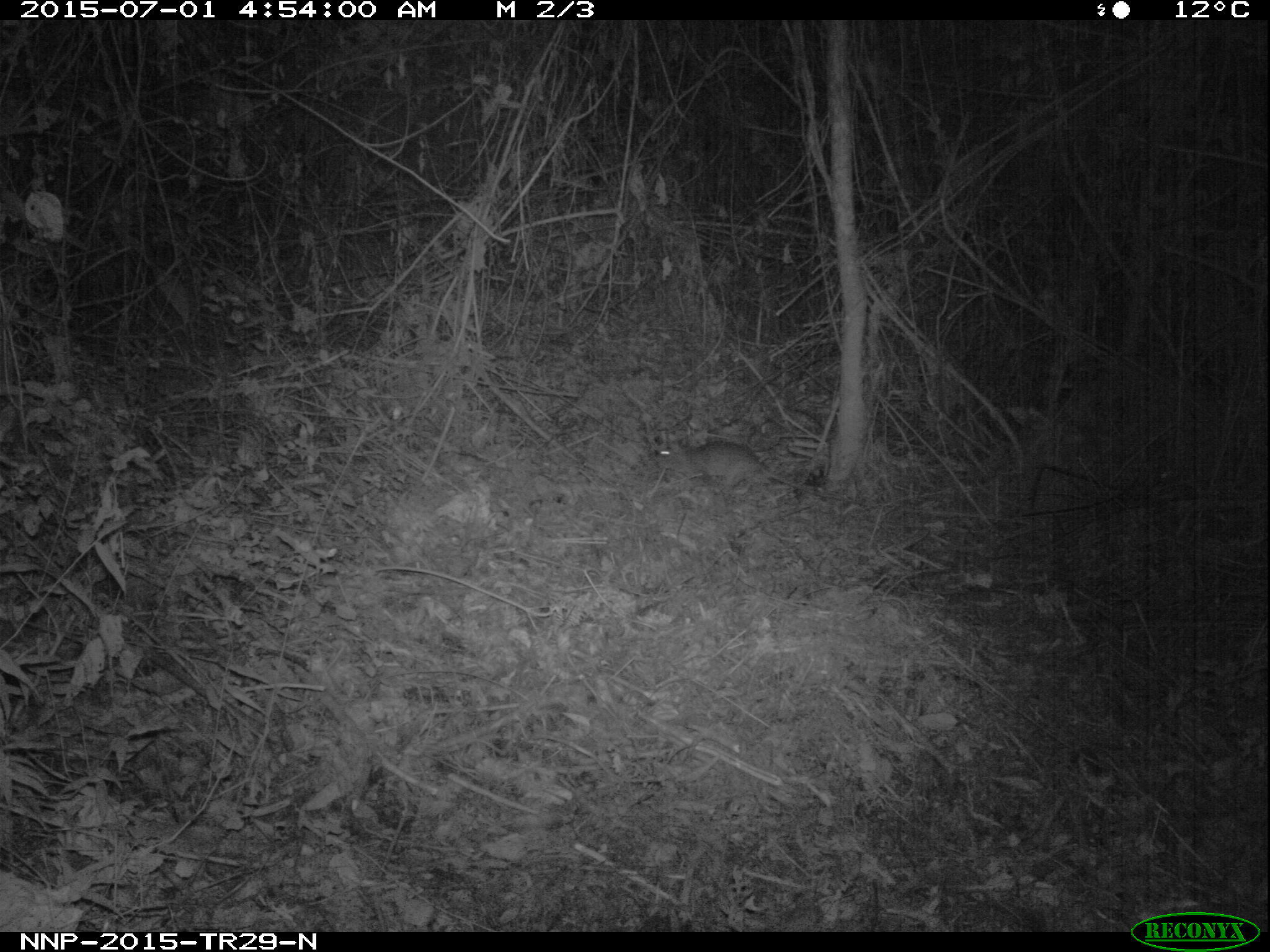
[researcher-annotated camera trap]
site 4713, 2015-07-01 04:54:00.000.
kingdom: Animalia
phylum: Chordata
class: Mammalia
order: Rodentia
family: Nesomyidae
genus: Cricetomys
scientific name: Cricetomys gambianus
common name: african giant pouched rat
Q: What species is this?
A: Cricetomys gambianus (african giant pouched rat).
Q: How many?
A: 1.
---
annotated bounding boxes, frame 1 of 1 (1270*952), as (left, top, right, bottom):
cricetomys gambianus: (656, 440, 863, 507)